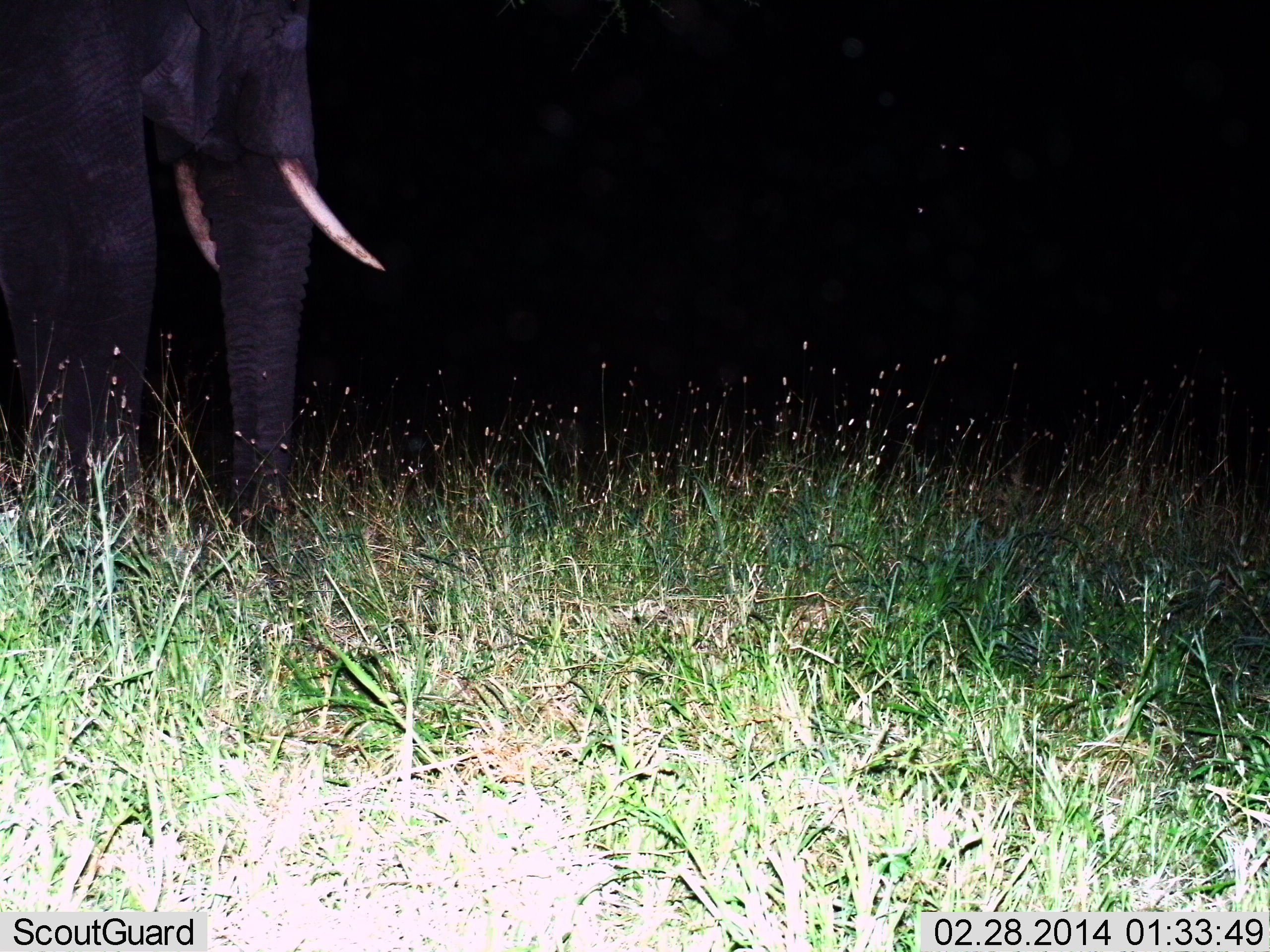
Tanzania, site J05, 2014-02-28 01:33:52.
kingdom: Animalia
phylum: Chordata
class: Mammalia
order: Proboscidea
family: Elephantidae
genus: Loxodonta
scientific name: Loxodonta africana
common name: african bush elephant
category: elephant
Elephant (african bush elephant) (Loxodonta africana), count 1. Behavior (volunteer vote fractions): standing 82%, resting 0%, moving 27%, interacting 0%. Young present (vote fraction): 0%. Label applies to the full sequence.